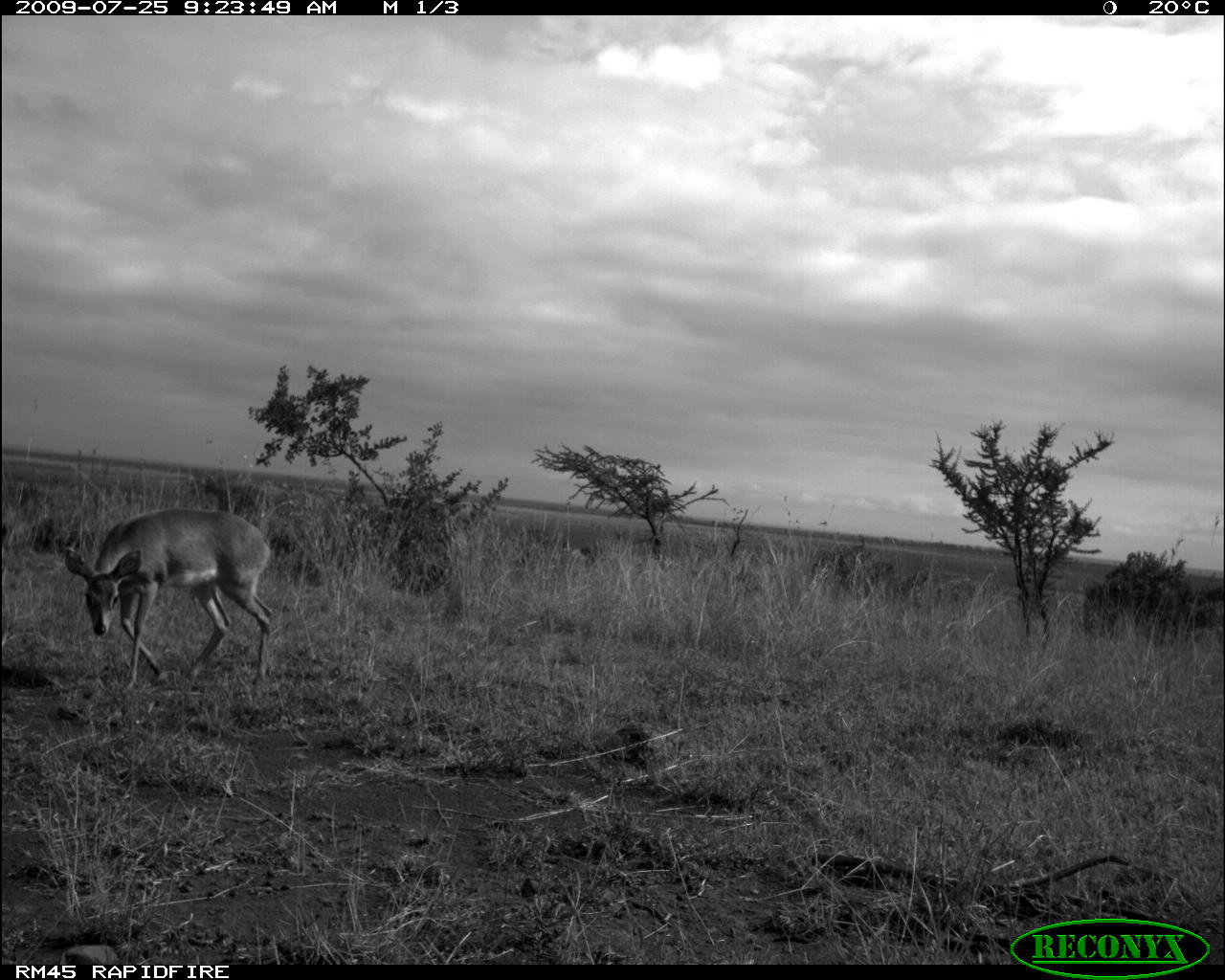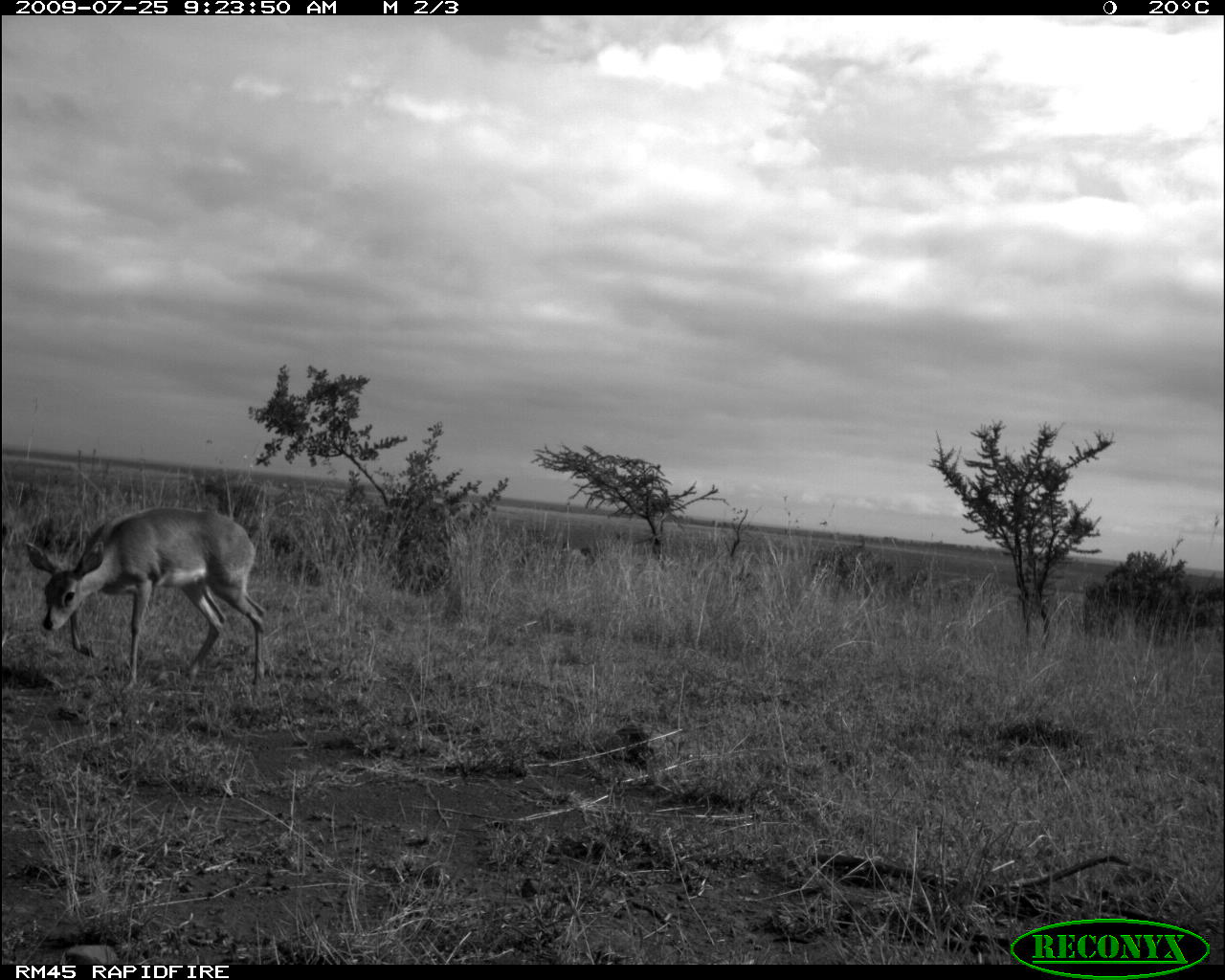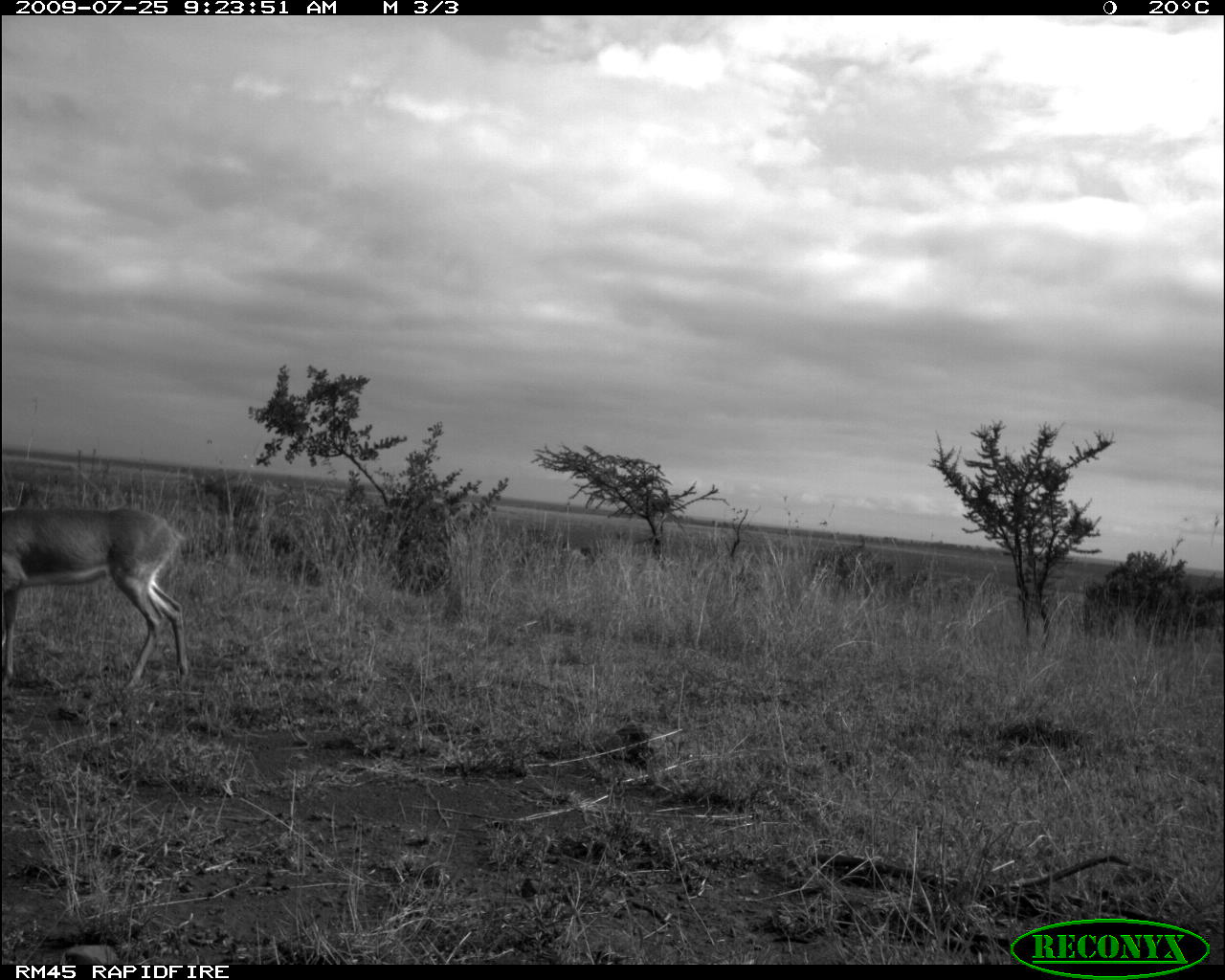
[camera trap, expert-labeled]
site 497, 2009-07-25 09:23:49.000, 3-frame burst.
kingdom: Animalia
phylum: Chordata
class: Mammalia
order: Artiodactyla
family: Bovidae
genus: Tragelaphus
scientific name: Tragelaphus oryx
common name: eland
Tragelaphus oryx (eland), count 1.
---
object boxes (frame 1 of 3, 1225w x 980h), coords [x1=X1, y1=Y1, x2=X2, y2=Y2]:
tragelaphus oryx: [x1=65, y1=508, x2=275, y2=693]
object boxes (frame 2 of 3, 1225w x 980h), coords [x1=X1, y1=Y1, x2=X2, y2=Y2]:
tragelaphus oryx: [x1=24, y1=506, x2=267, y2=695]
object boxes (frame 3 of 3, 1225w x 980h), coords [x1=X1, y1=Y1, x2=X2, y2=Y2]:
tragelaphus oryx: [x1=0, y1=500, x2=197, y2=697]